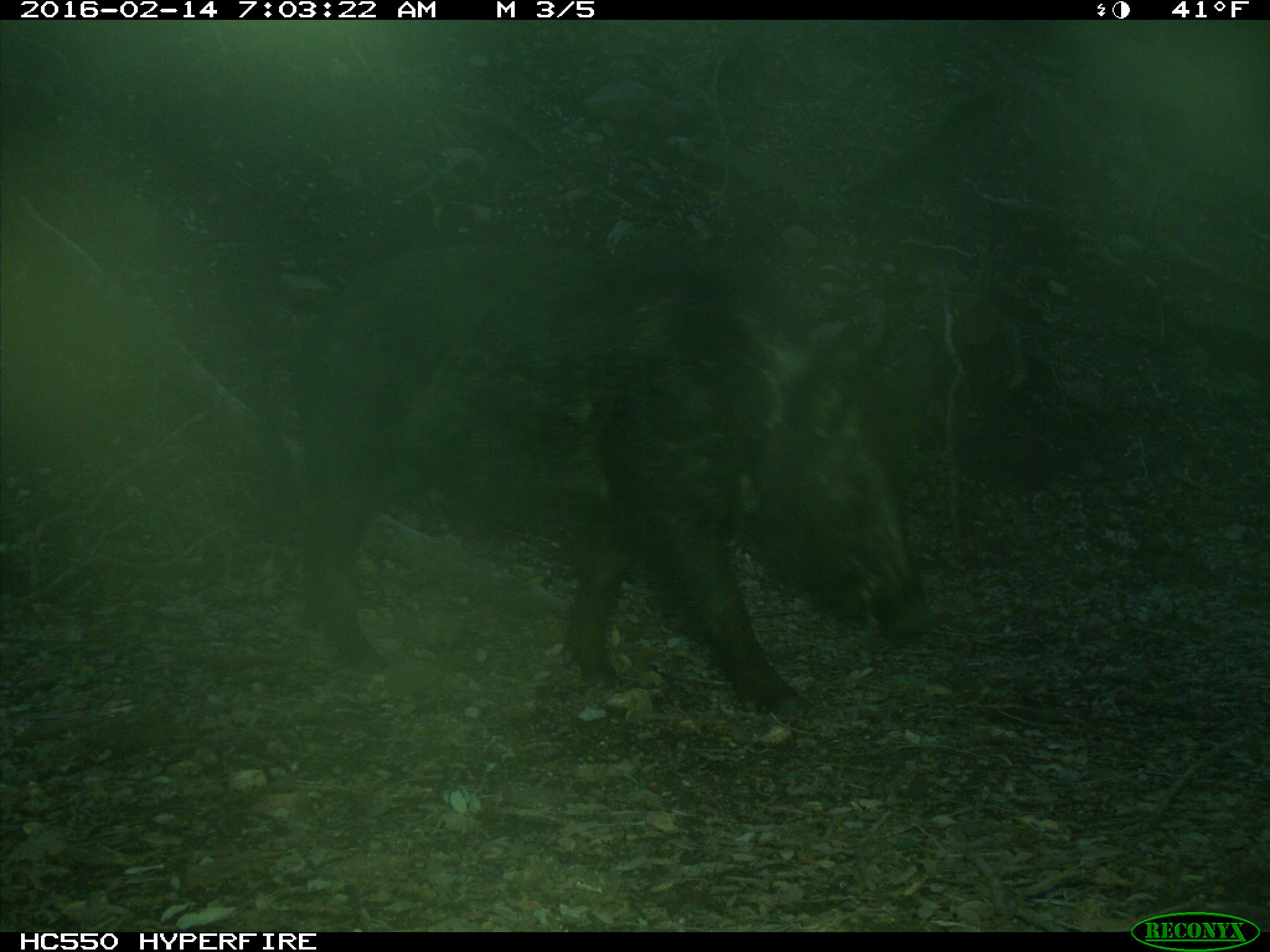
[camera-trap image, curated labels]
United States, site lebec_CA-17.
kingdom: Animalia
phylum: Chordata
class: Mammalia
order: Artiodactyla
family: Suidae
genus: Sus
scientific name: Sus scrofa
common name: wild boar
Sus scrofa (wild boar).